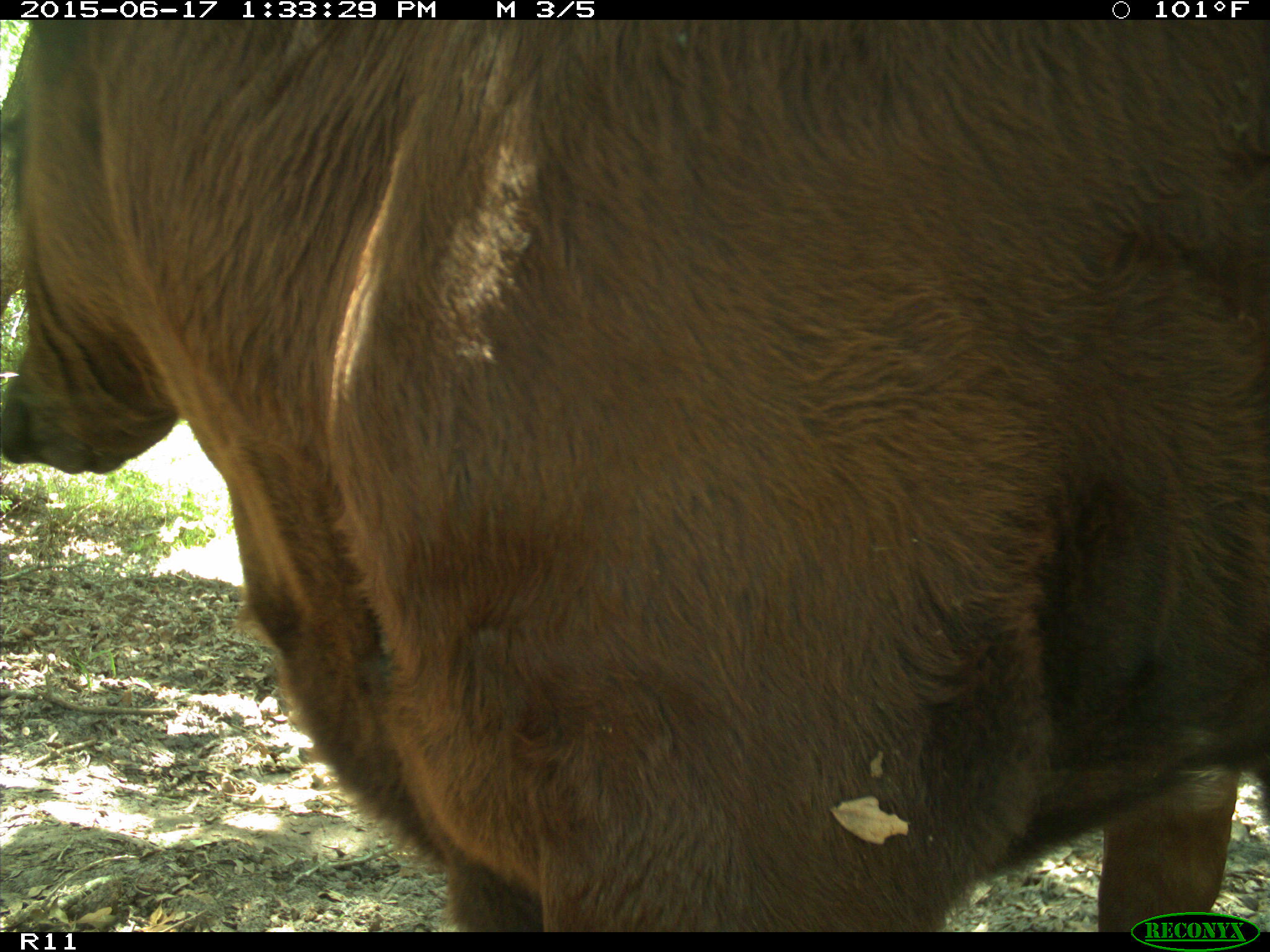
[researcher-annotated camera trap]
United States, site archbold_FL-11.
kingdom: Animalia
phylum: Chordata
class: Mammalia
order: Artiodactyla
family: Bovidae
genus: Bos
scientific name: Bos taurus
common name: domestic cow